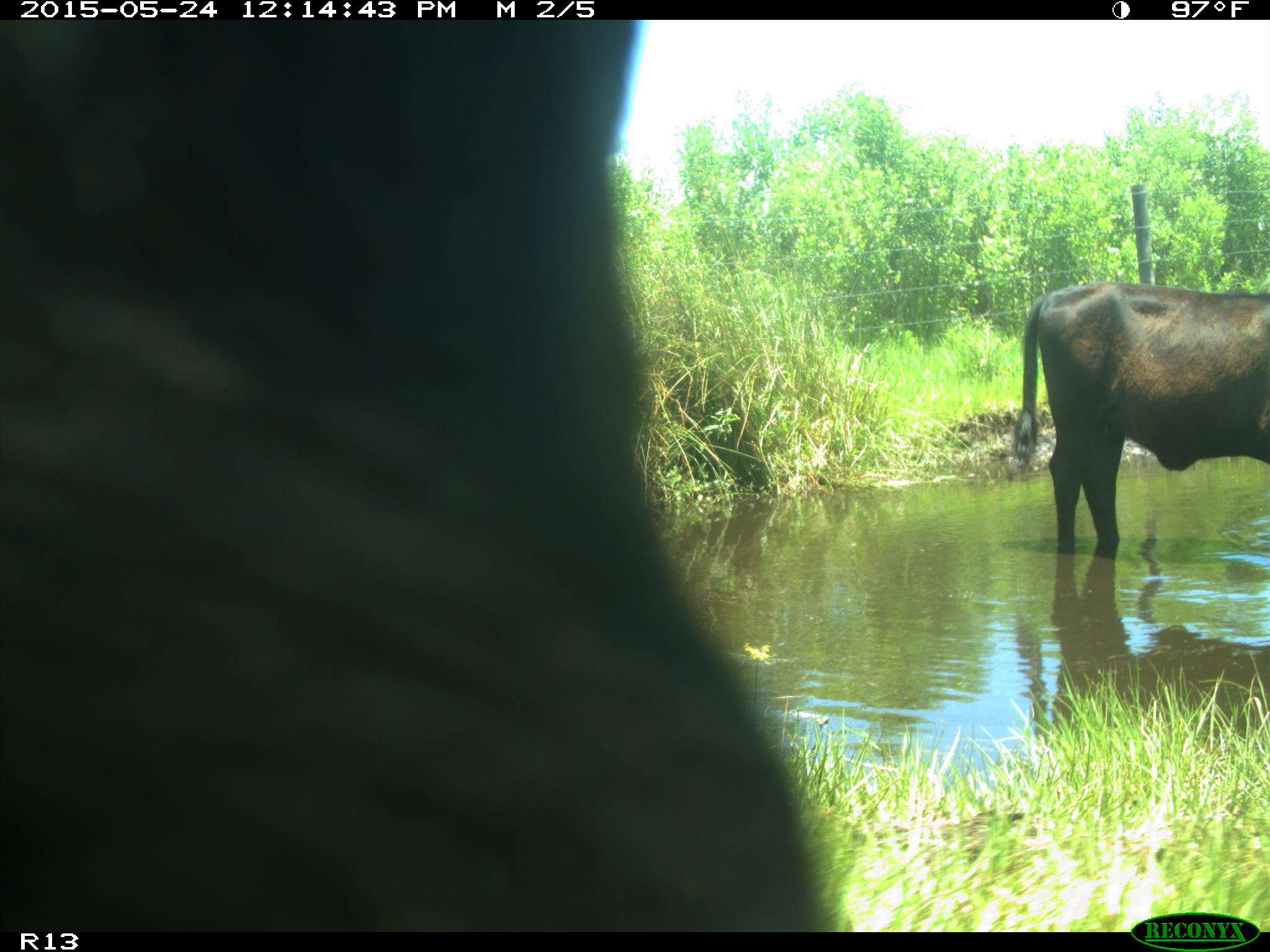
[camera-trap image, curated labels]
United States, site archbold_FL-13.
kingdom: Animalia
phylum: Chordata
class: Mammalia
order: Artiodactyla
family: Bovidae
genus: Bos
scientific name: Bos taurus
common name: domestic cow